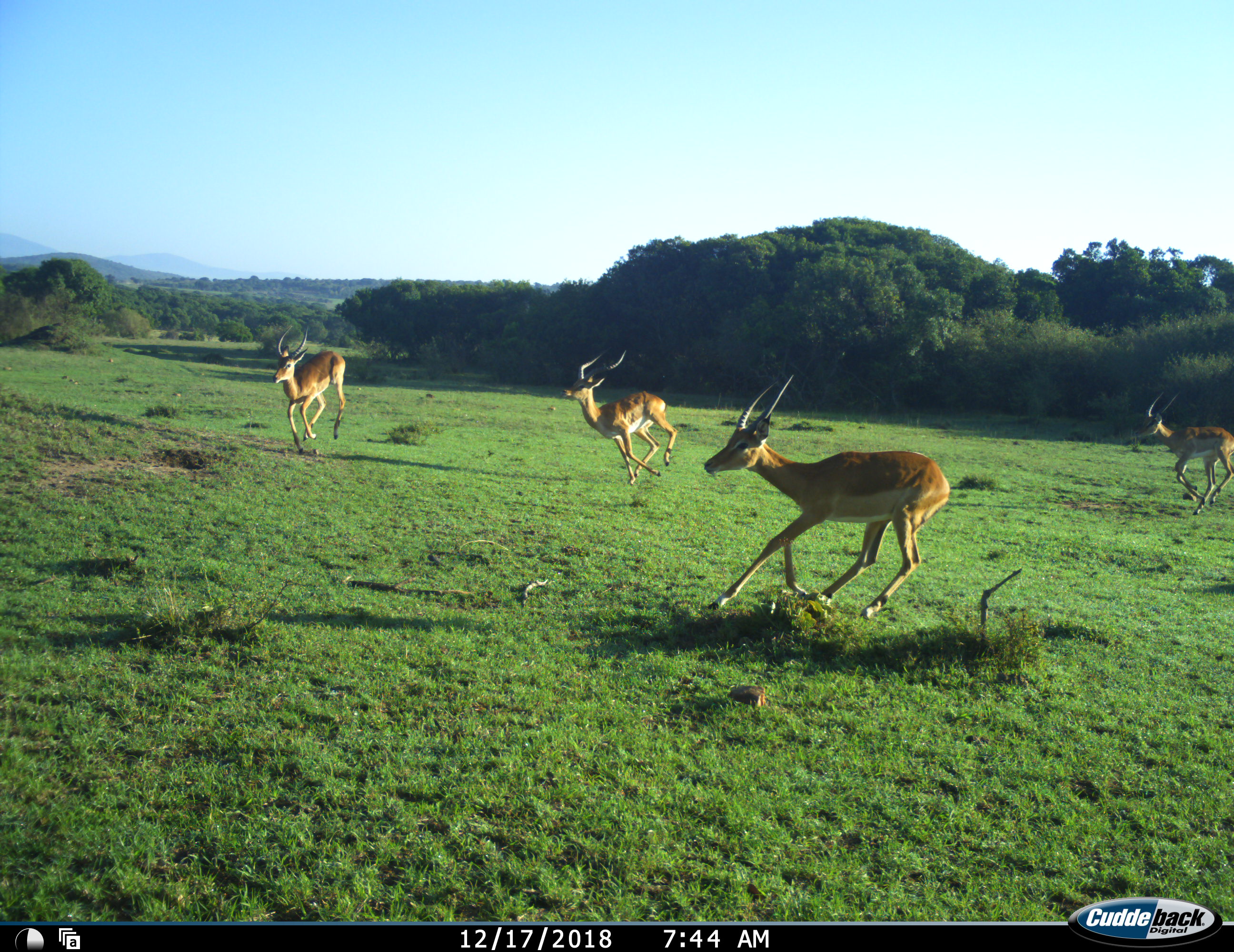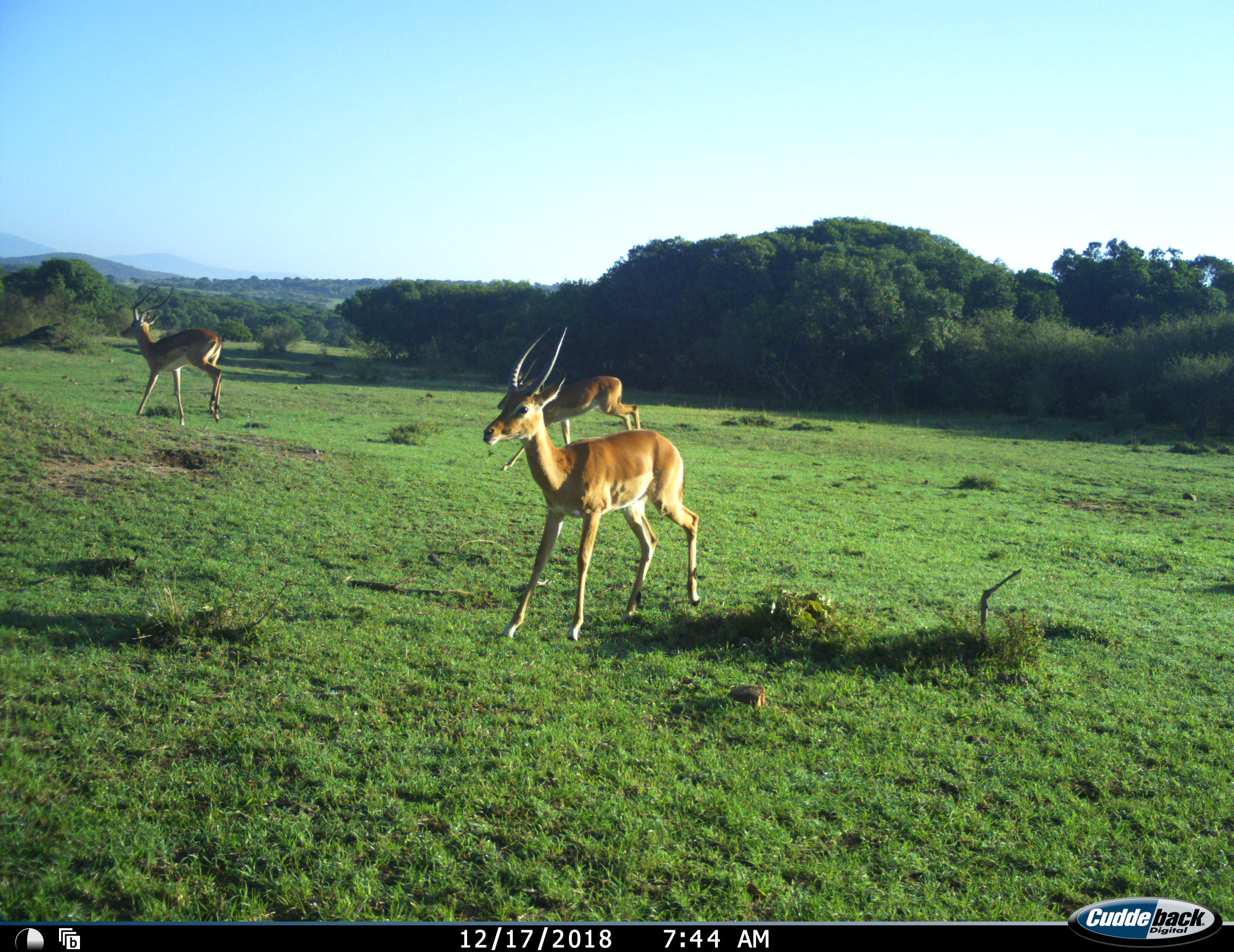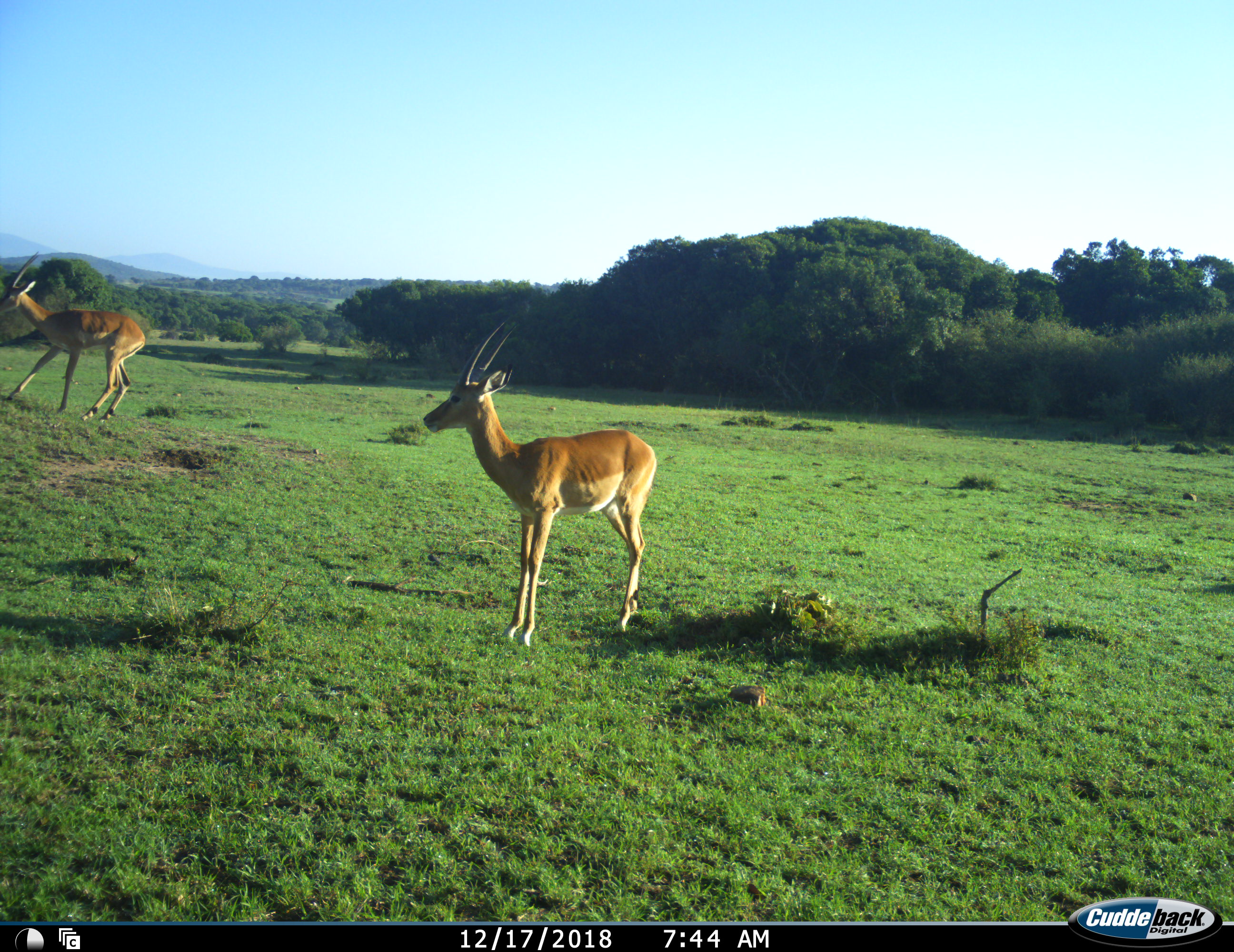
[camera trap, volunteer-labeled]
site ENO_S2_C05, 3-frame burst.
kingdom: Animalia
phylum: Chordata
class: Mammalia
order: Artiodactyla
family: Bovidae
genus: Aepyceros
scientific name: Aepyceros melampus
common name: impala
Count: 4.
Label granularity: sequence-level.